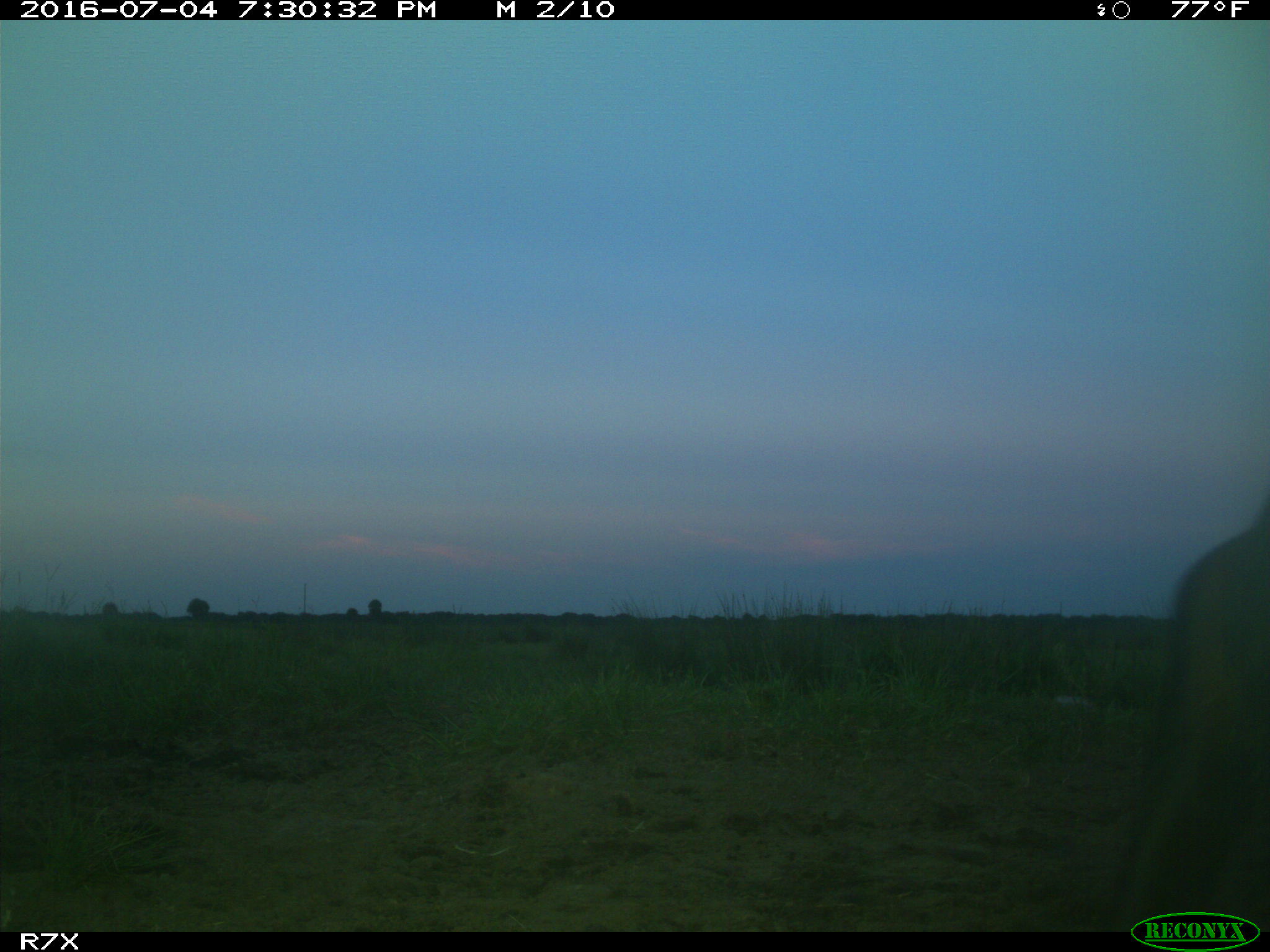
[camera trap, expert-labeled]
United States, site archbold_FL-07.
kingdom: Animalia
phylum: Chordata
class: Mammalia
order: Artiodactyla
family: Bovidae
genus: Bos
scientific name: Bos taurus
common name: domestic cow